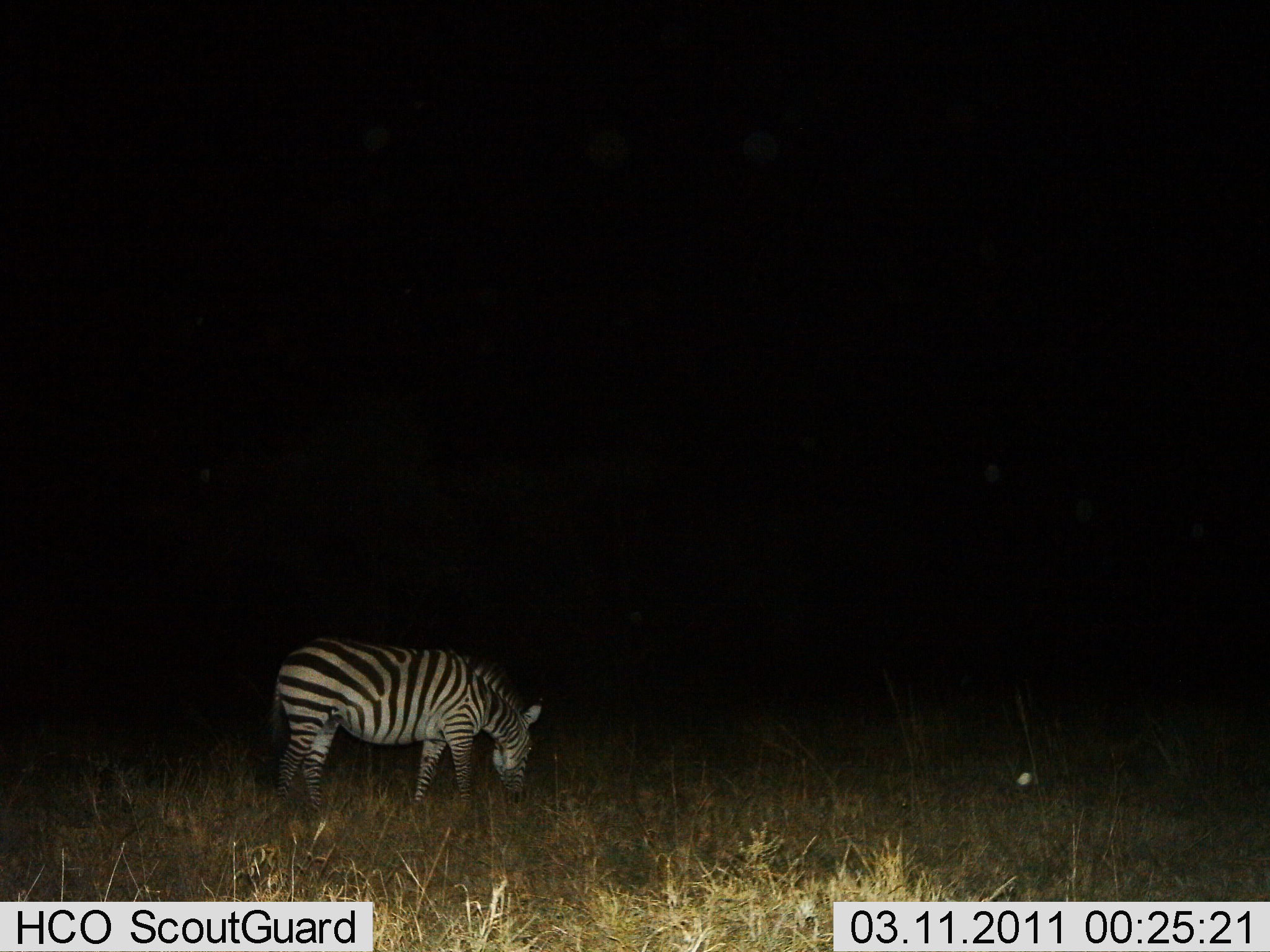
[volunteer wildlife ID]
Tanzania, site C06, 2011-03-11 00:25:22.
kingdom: Animalia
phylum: Chordata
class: Mammalia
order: Perissodactyla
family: Equidae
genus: Equus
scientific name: Equus quagga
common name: plains zebra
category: zebra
Zebra (plains zebra) (Equus quagga), count 1. Behavior (volunteer vote fractions): standing 31%, resting 0%, moving 0%, interacting 0%. Young present (vote fraction): 0%. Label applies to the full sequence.